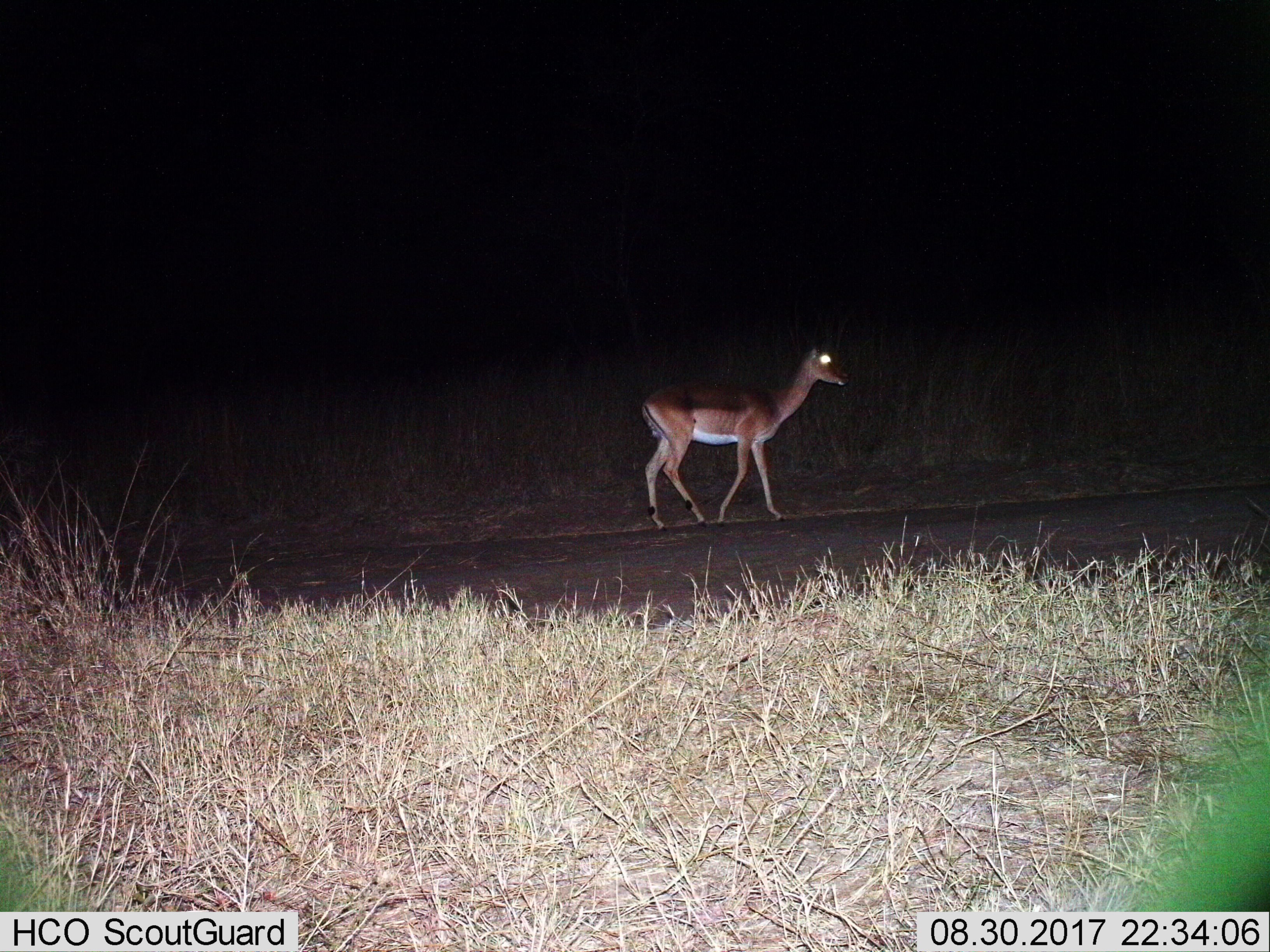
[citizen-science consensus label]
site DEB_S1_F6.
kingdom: Animalia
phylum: Chordata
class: Mammalia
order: Artiodactyla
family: Bovidae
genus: Aepyceros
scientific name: Aepyceros melampus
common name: impala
Impala (Aepyceros melampus), count 1. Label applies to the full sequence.